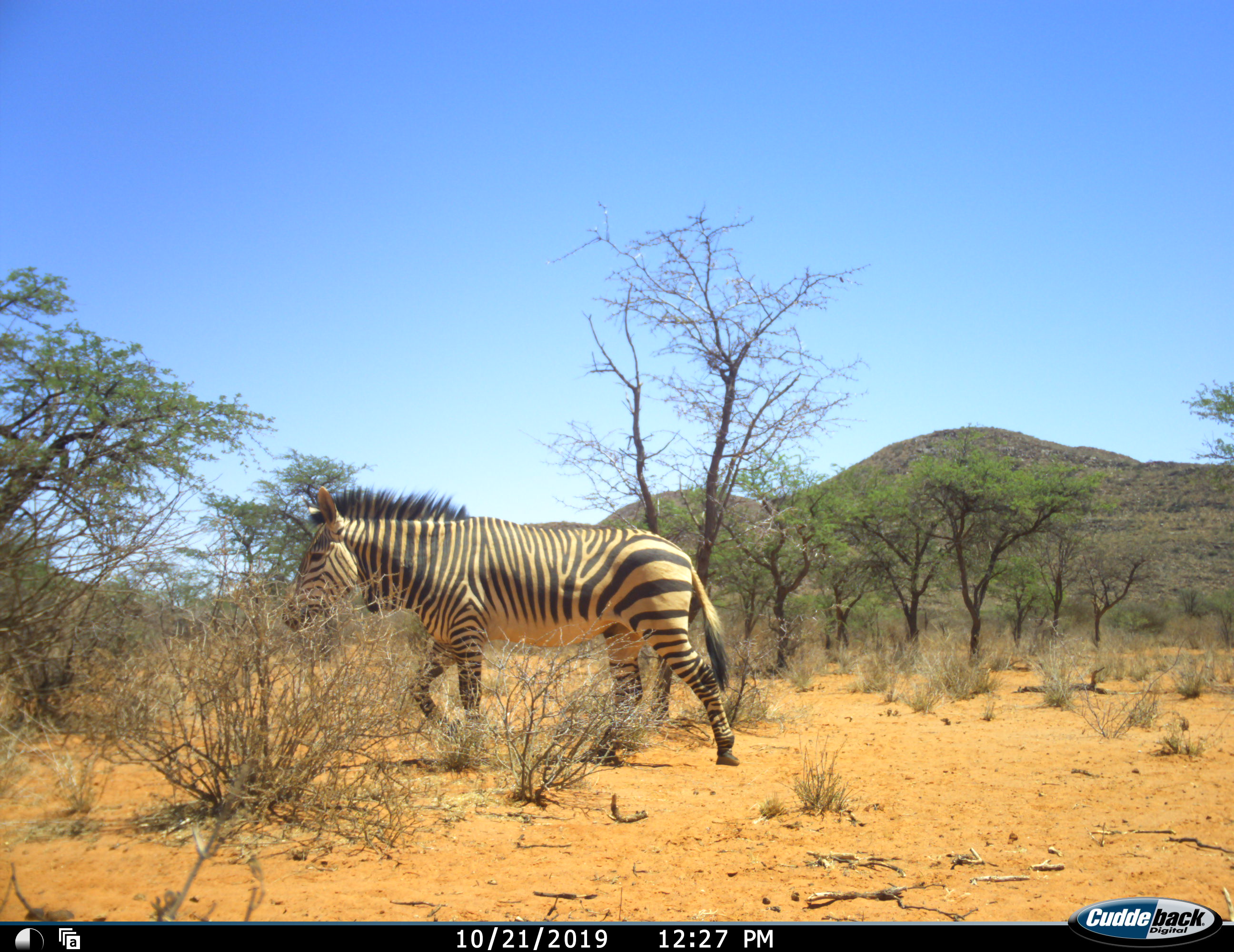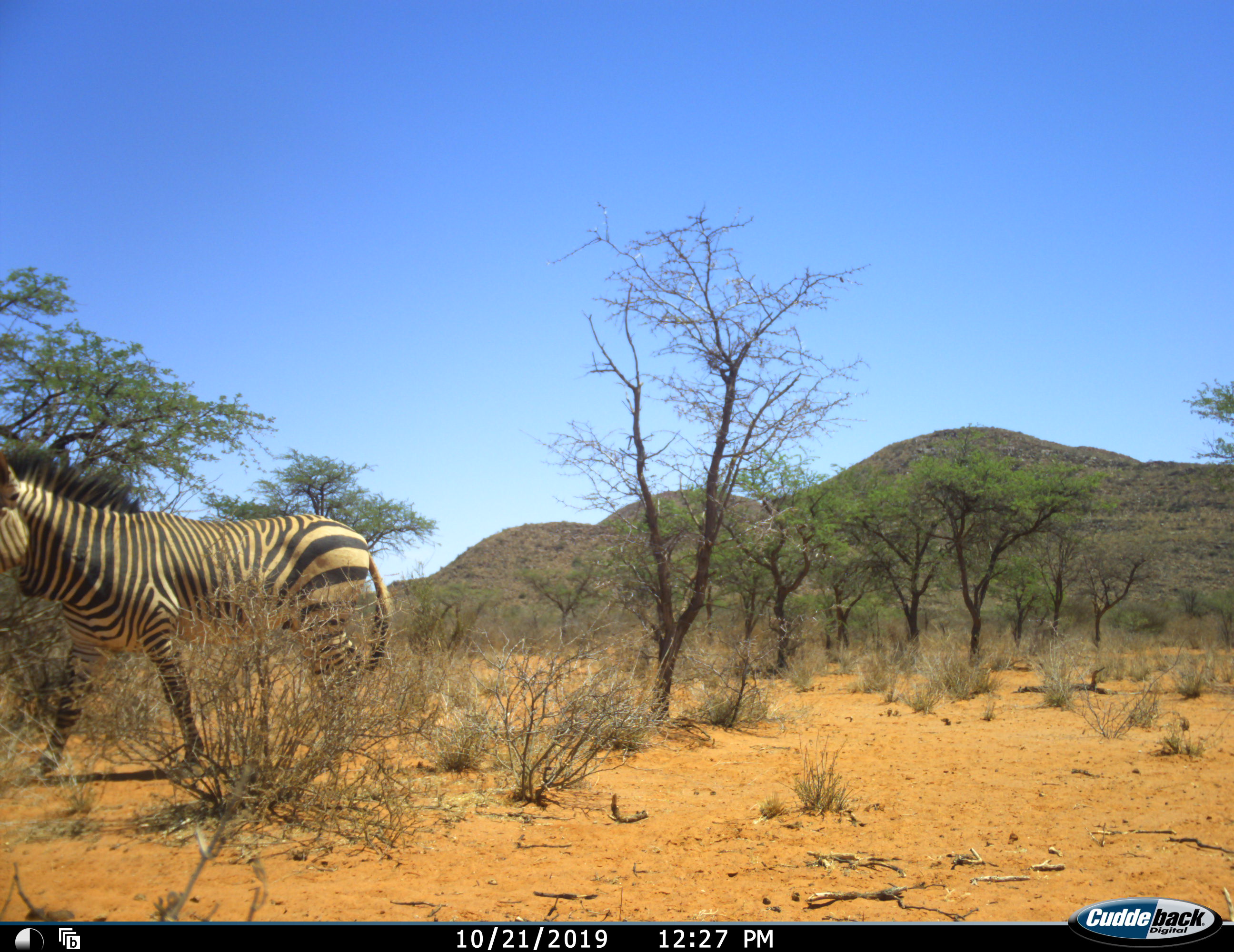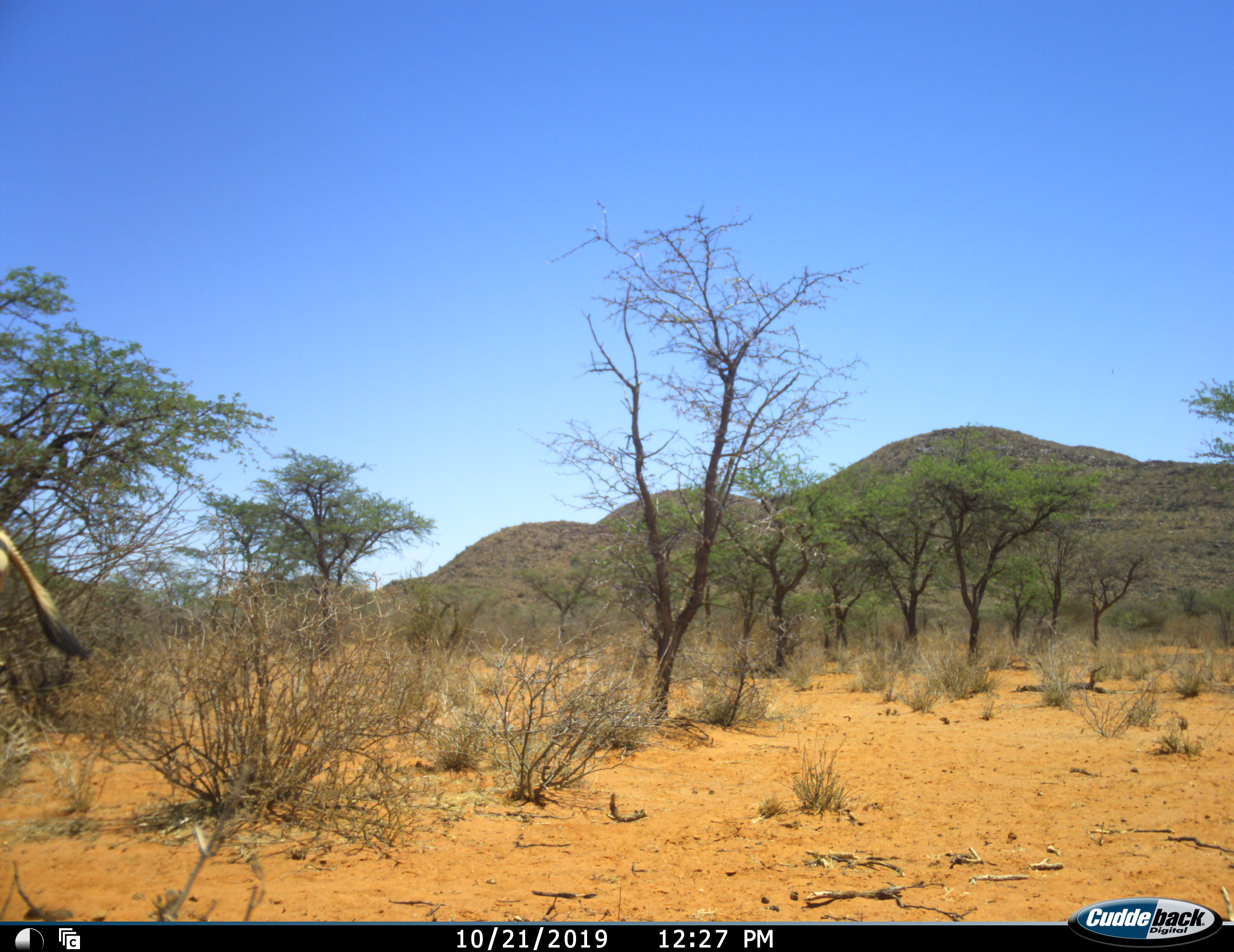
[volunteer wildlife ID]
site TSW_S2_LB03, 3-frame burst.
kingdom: Animalia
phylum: Chordata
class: Mammalia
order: Perissodactyla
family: Equidae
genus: Equus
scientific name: Equus zebra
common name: mountain zebra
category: zebramountain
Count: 1.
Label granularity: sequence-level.